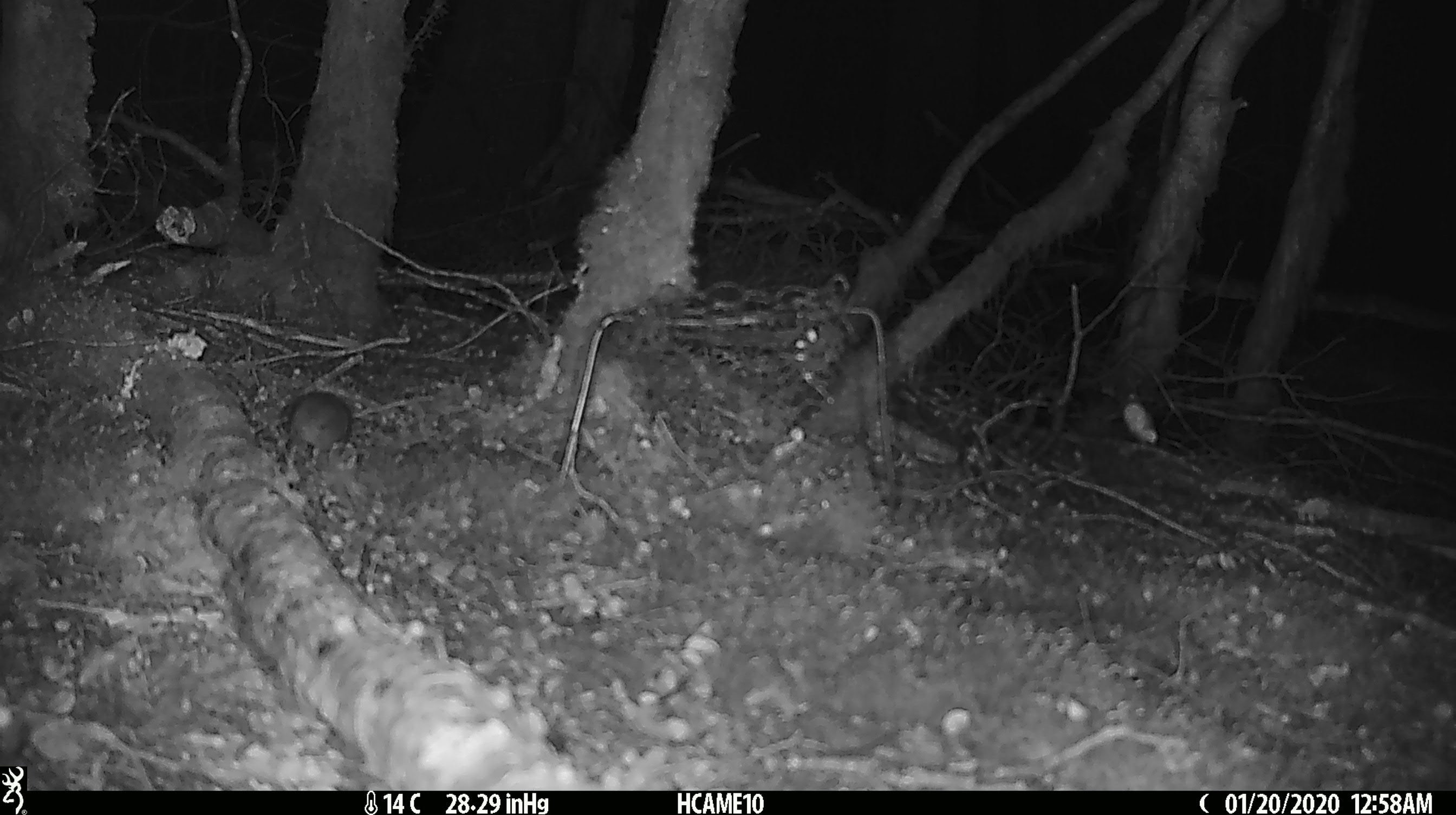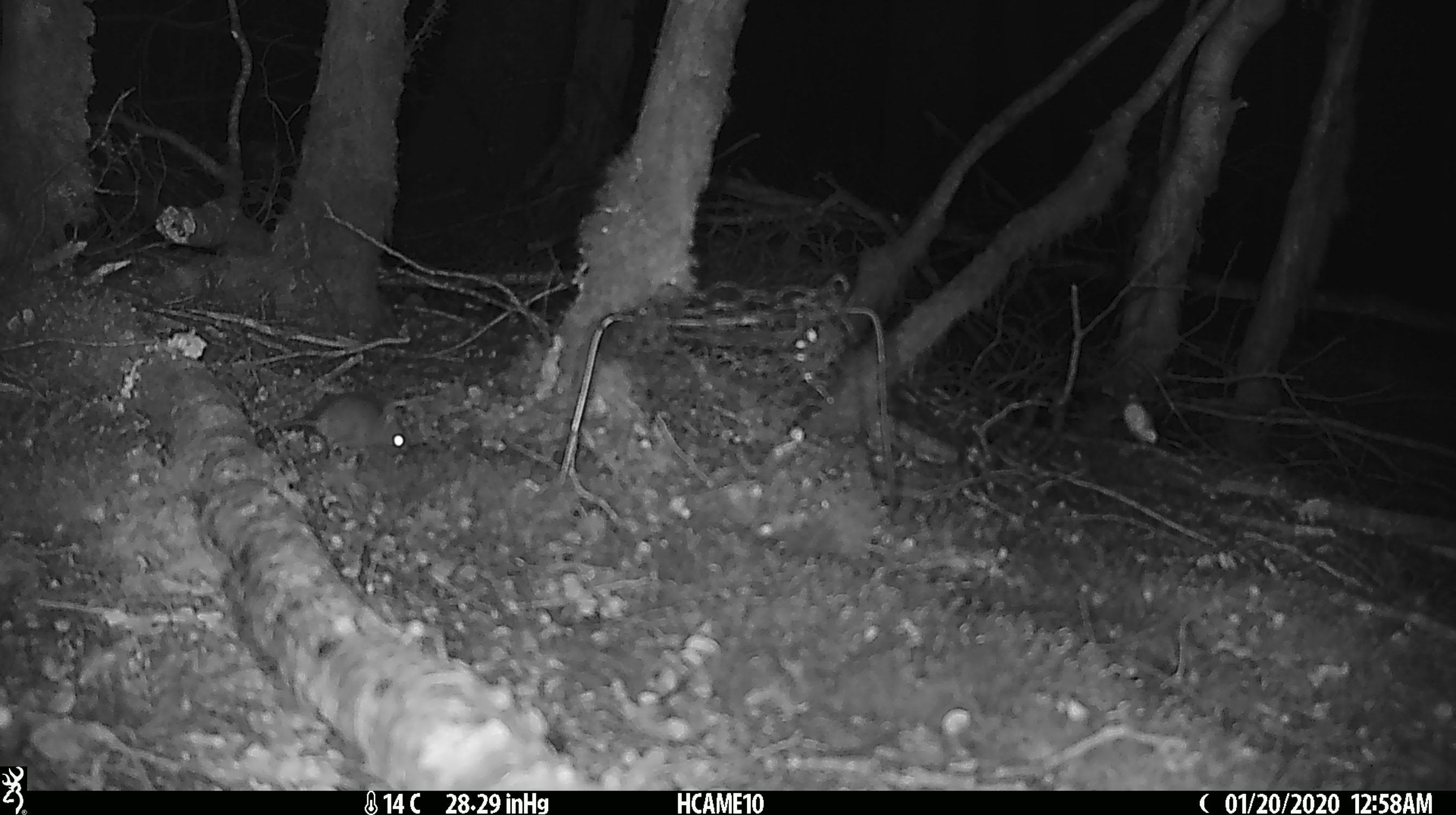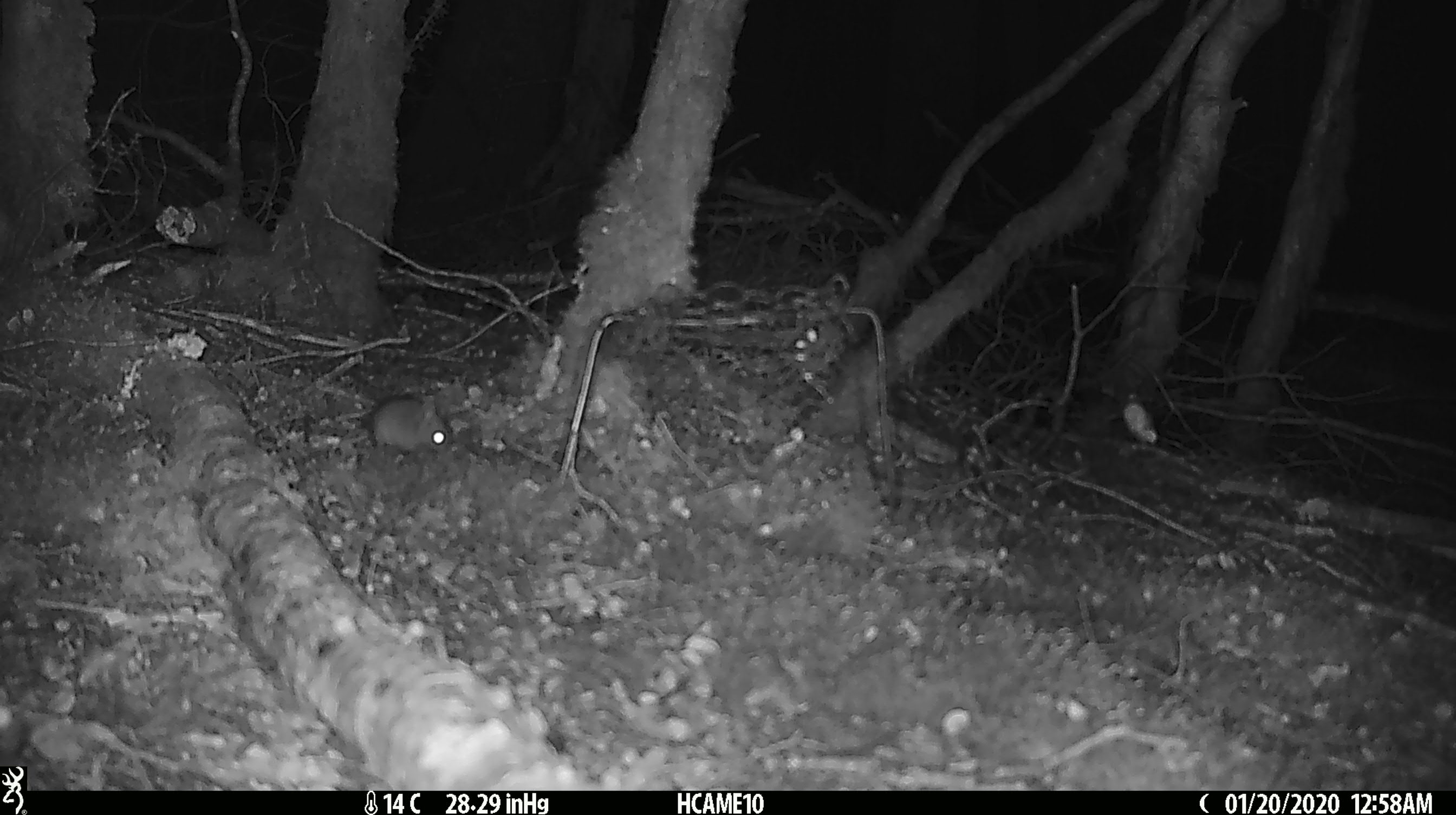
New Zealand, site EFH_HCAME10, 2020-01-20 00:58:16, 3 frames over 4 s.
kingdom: Animalia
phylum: Chordata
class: Mammalia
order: Rodentia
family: Muridae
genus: Mus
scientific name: Mus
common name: mouse